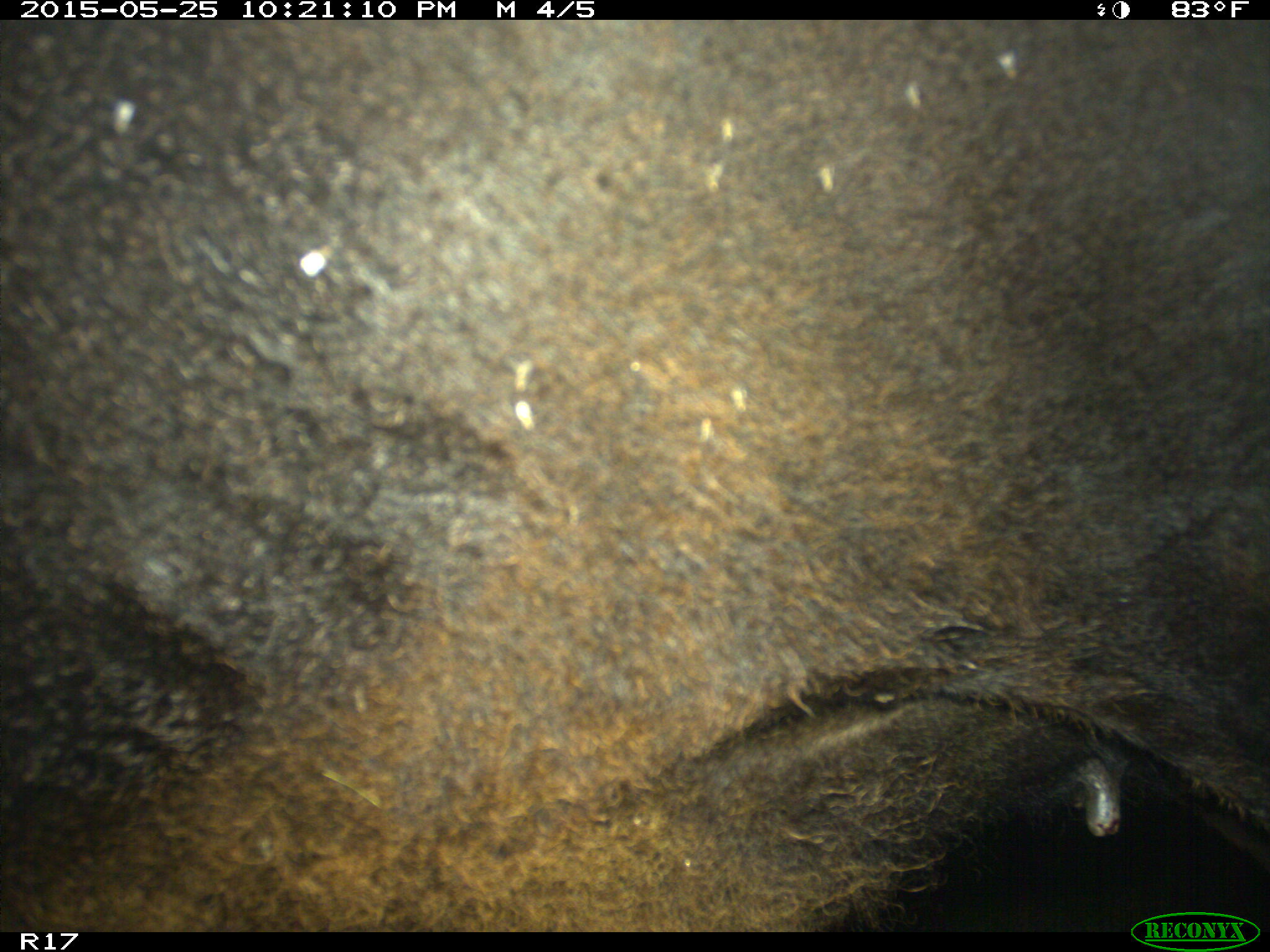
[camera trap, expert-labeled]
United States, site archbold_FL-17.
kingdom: Animalia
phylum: Chordata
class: Mammalia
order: Artiodactyla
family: Bovidae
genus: Bos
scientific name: Bos taurus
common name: domestic cow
Bos taurus (domestic cow).